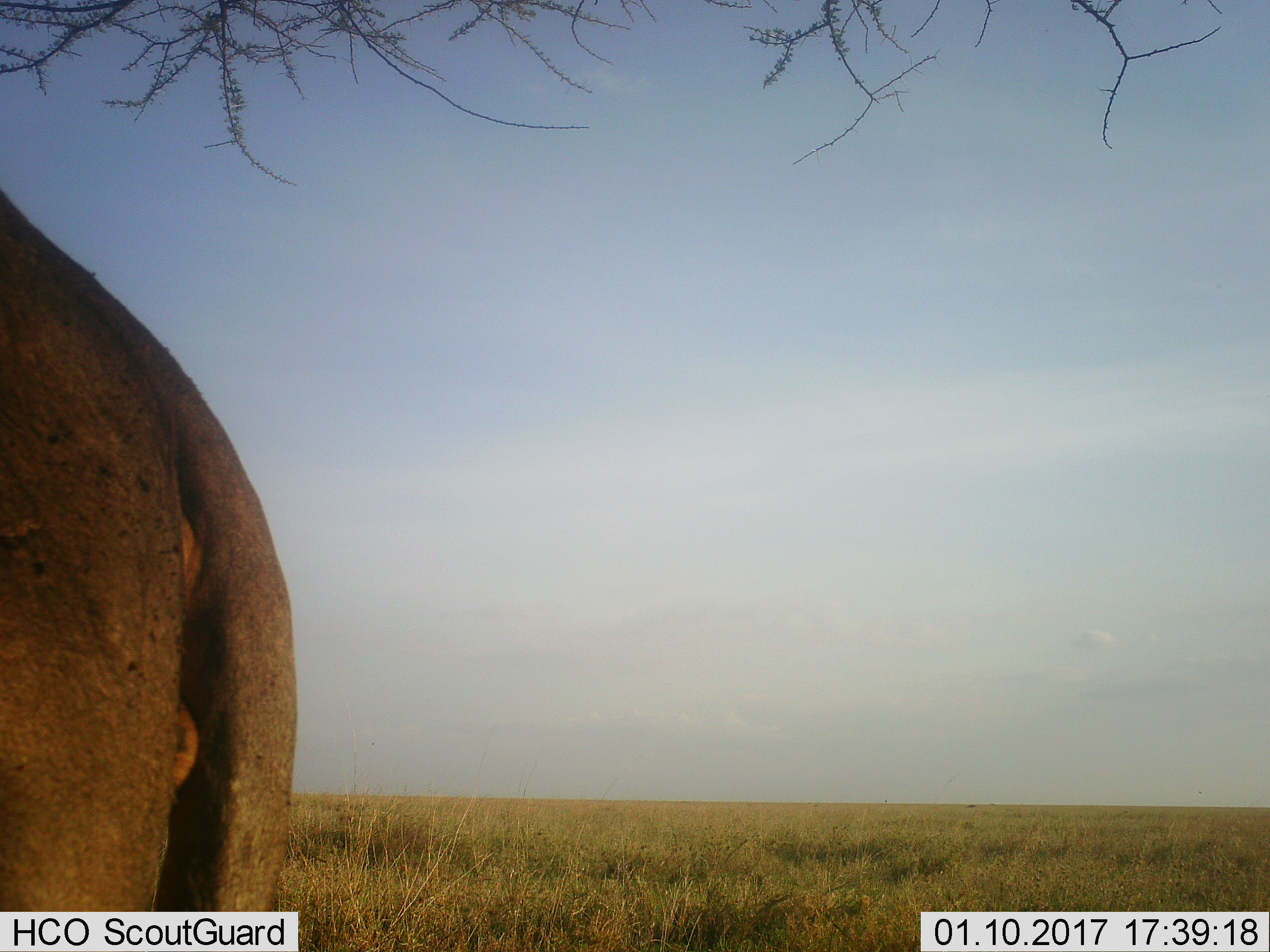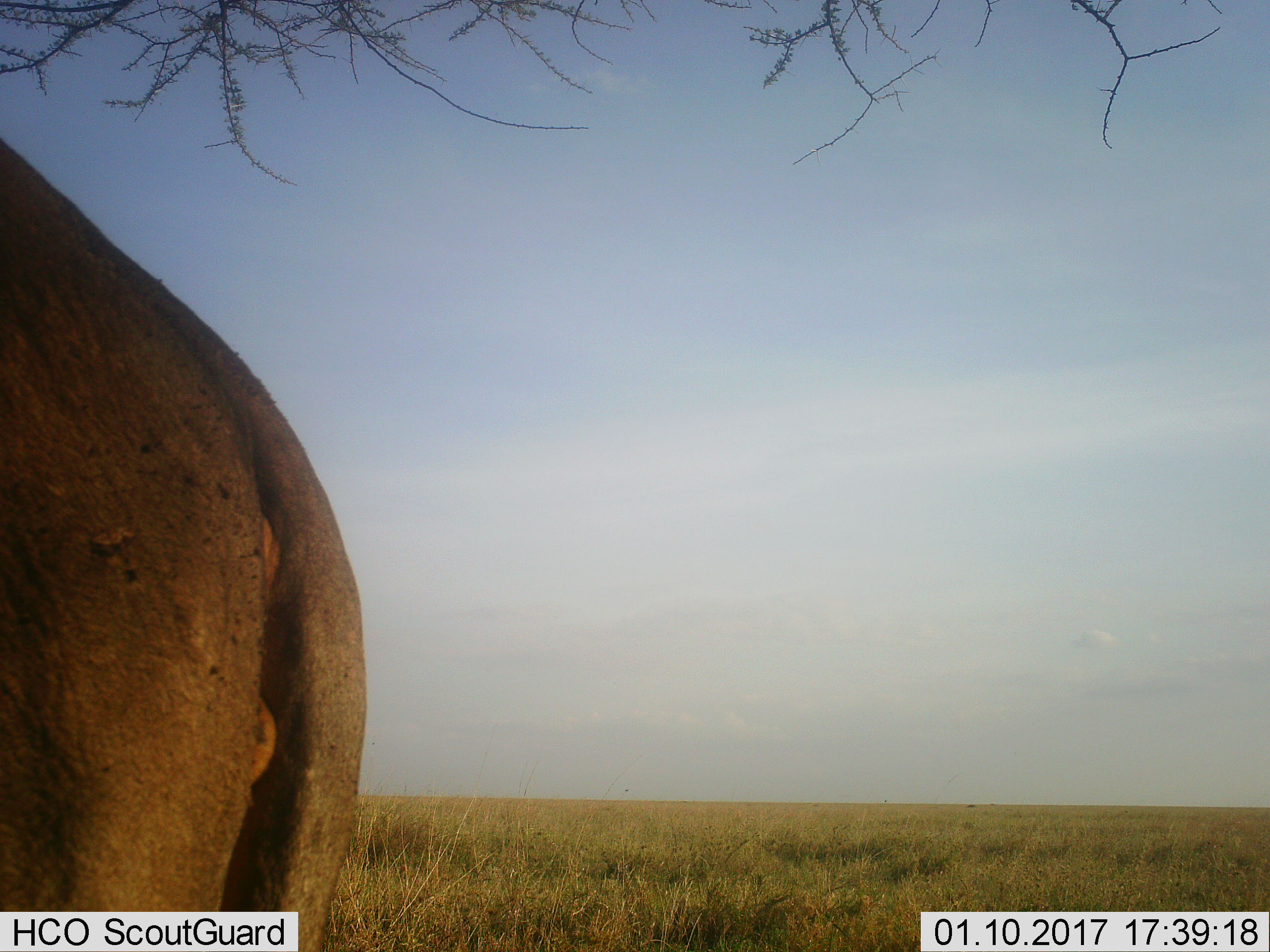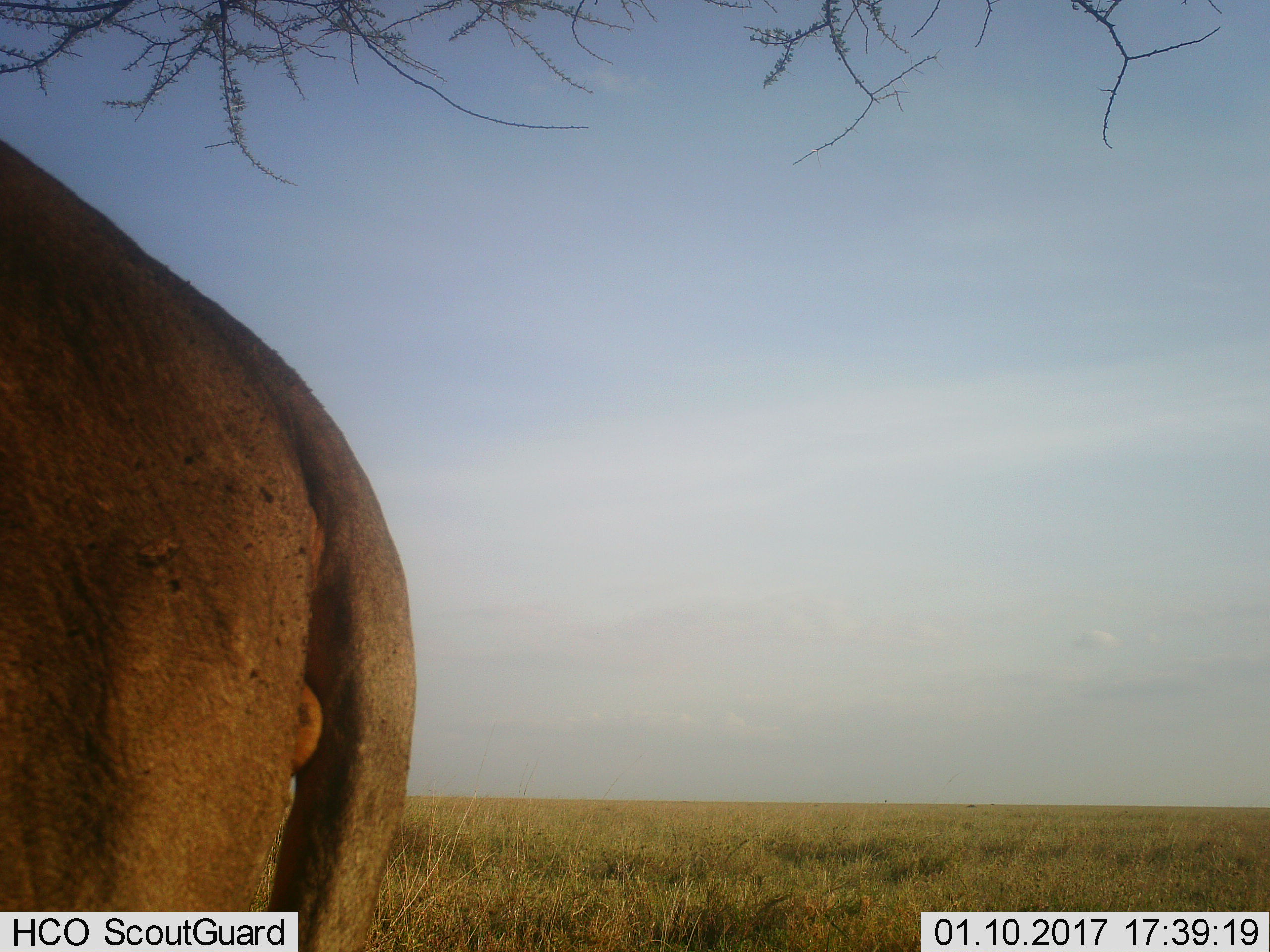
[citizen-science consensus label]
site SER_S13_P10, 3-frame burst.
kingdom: Animalia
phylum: Chordata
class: Mammalia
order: Carnivora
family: Felidae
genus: Panthera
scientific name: Panthera leo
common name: lion male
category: lionmale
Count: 1.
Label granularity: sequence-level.